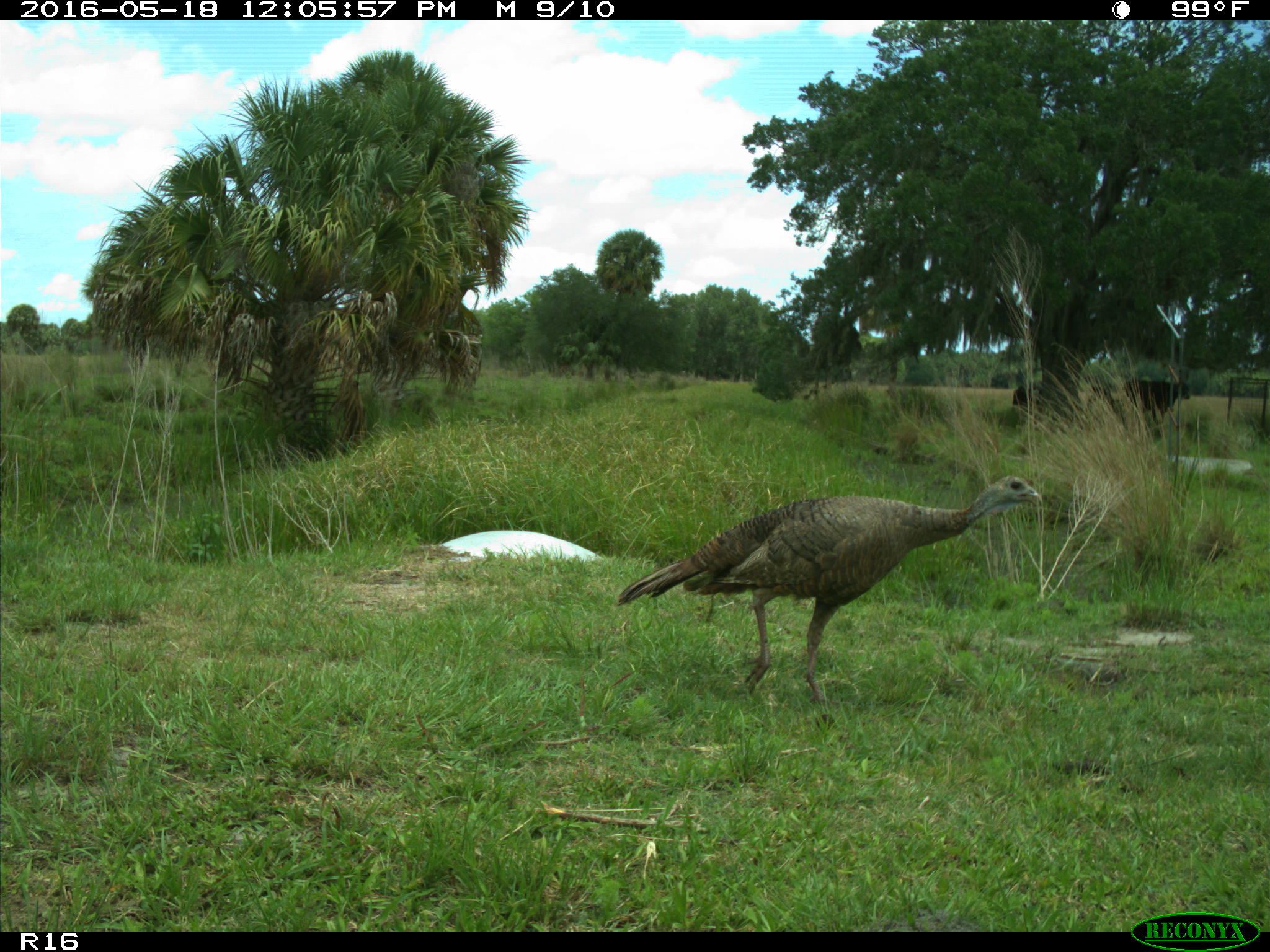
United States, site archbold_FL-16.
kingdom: Animalia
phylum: Chordata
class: Mammalia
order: Artiodactyla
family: Bovidae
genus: Bos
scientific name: Bos taurus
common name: domestic cow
Bos taurus (domestic cow).